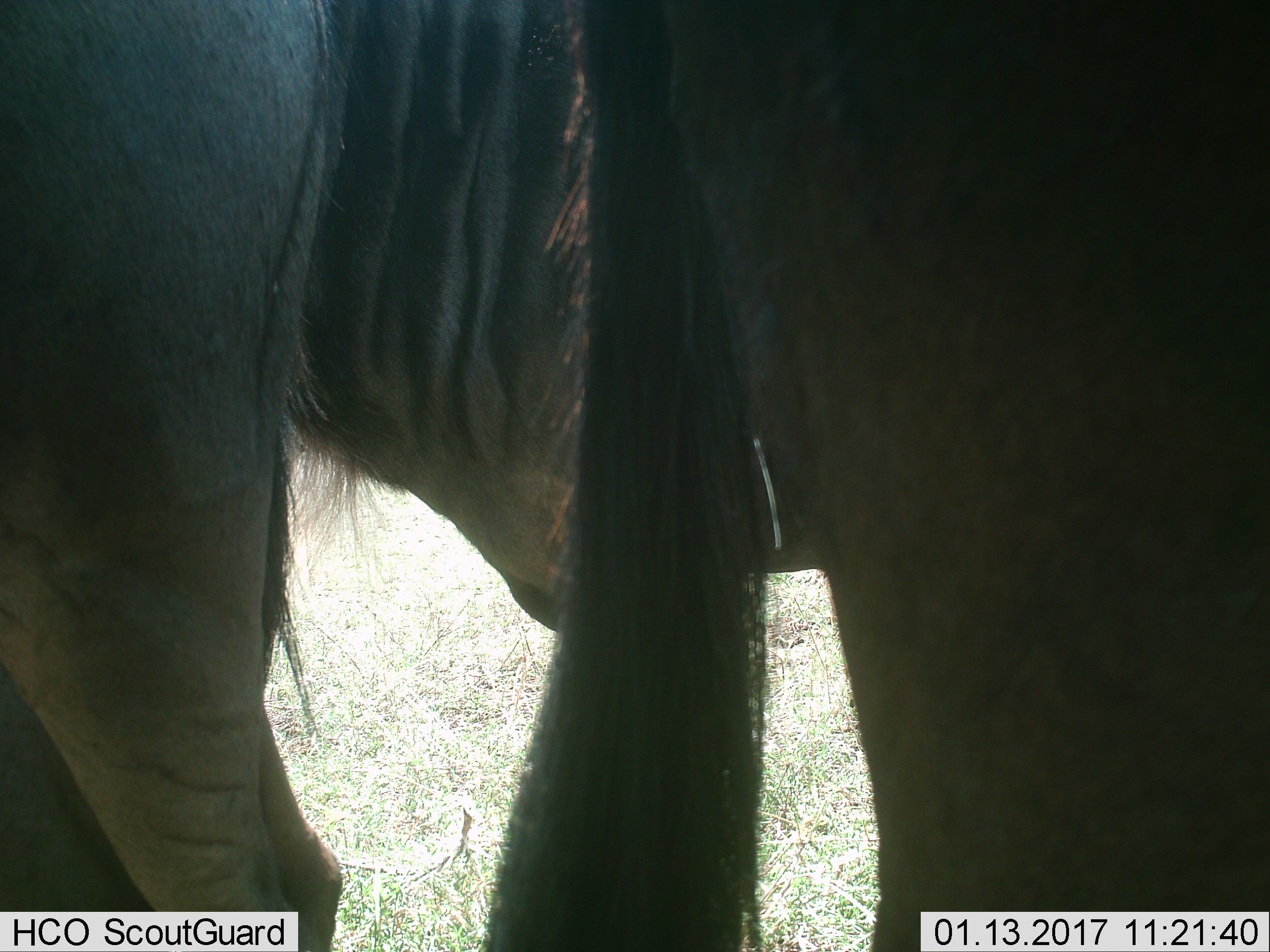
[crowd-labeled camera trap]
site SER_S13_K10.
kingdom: Animalia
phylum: Chordata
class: Mammalia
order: Artiodactyla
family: Bovidae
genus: Connochaetes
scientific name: Connochaetes taurinus taurinus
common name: blue wildebeest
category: wildebeestblue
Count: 2.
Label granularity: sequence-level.